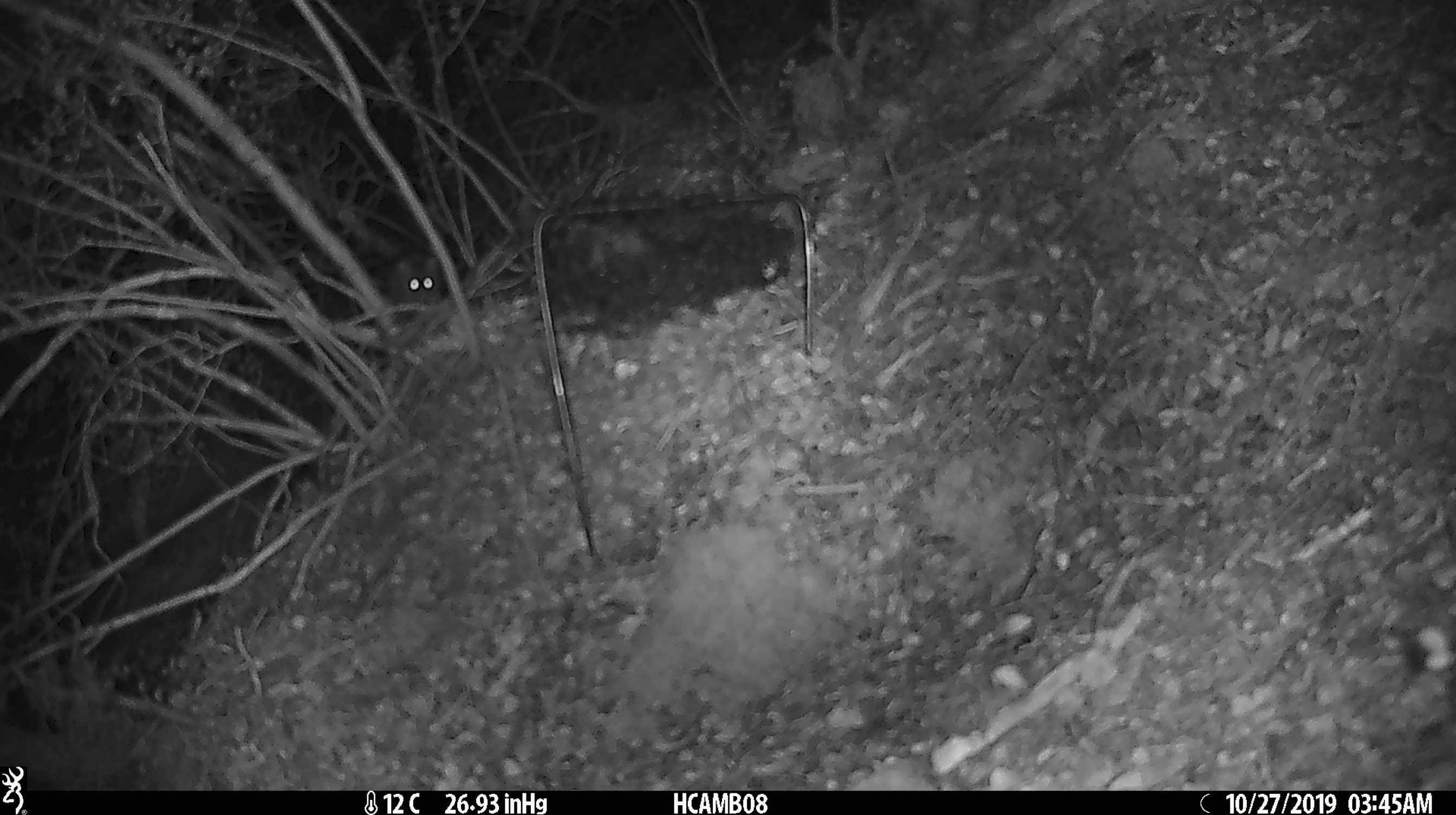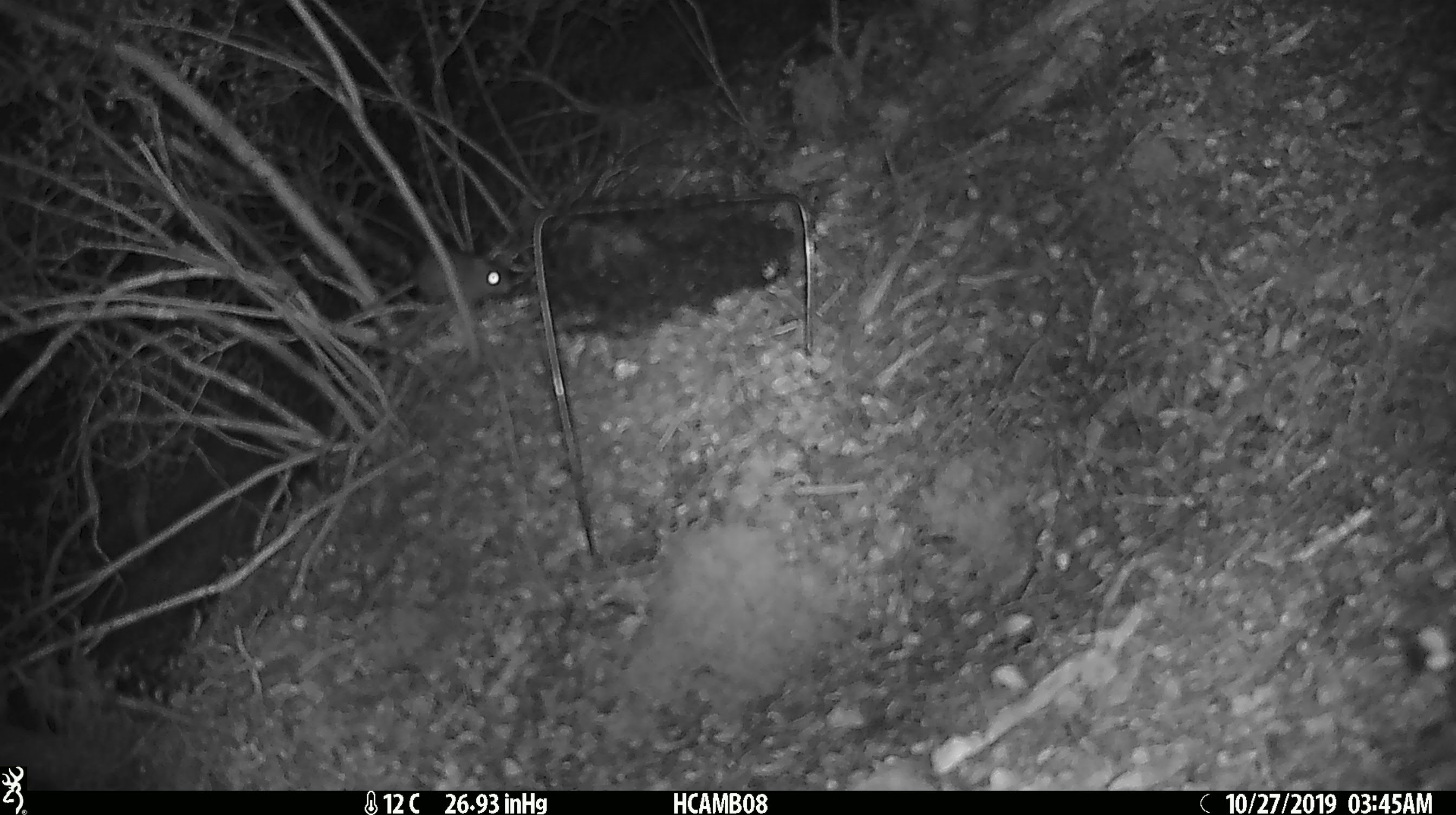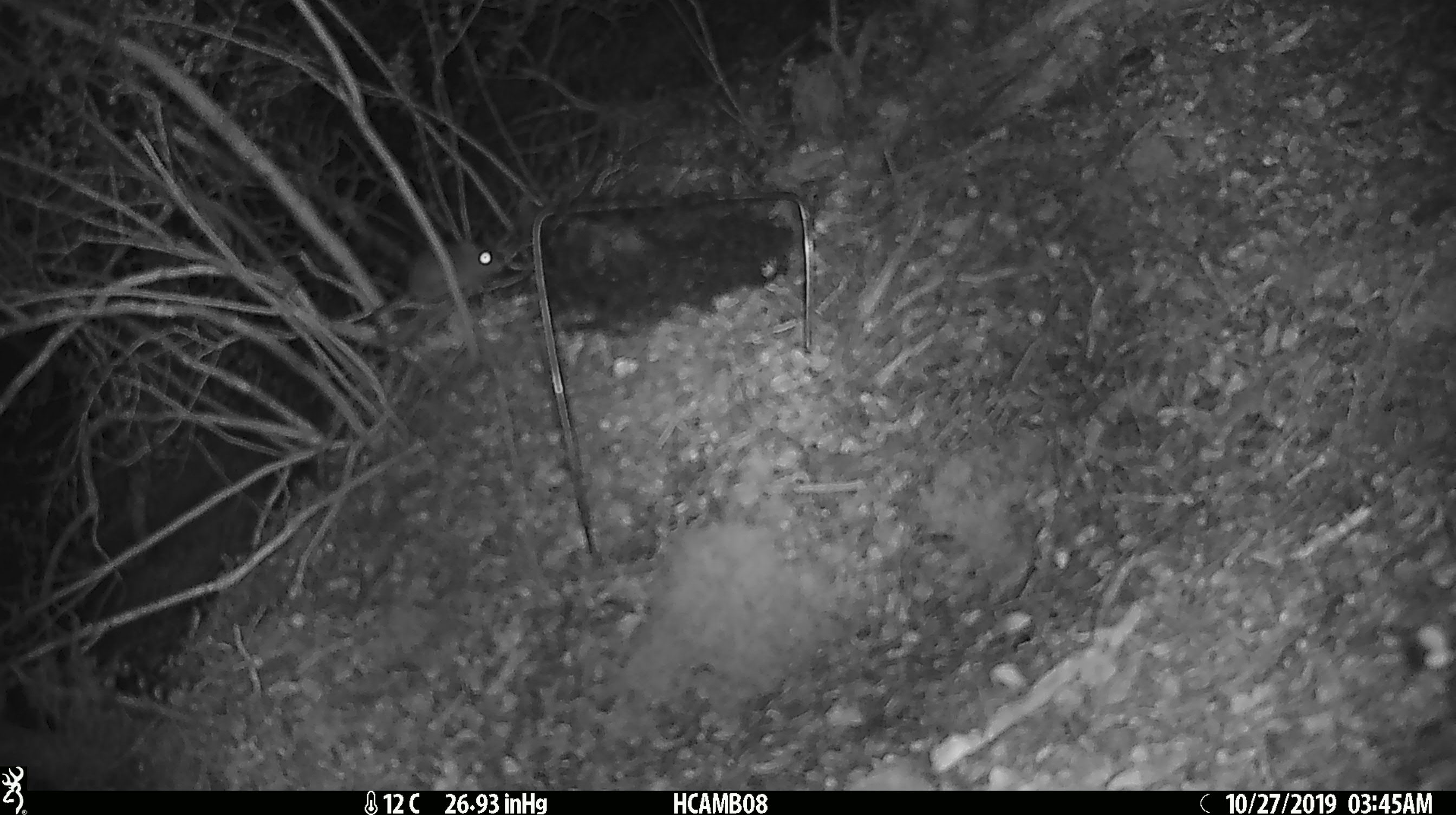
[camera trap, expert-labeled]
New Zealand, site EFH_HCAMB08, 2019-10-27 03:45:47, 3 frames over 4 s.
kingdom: Animalia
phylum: Chordata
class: Mammalia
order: Rodentia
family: Muridae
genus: Mus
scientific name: Mus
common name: mouse